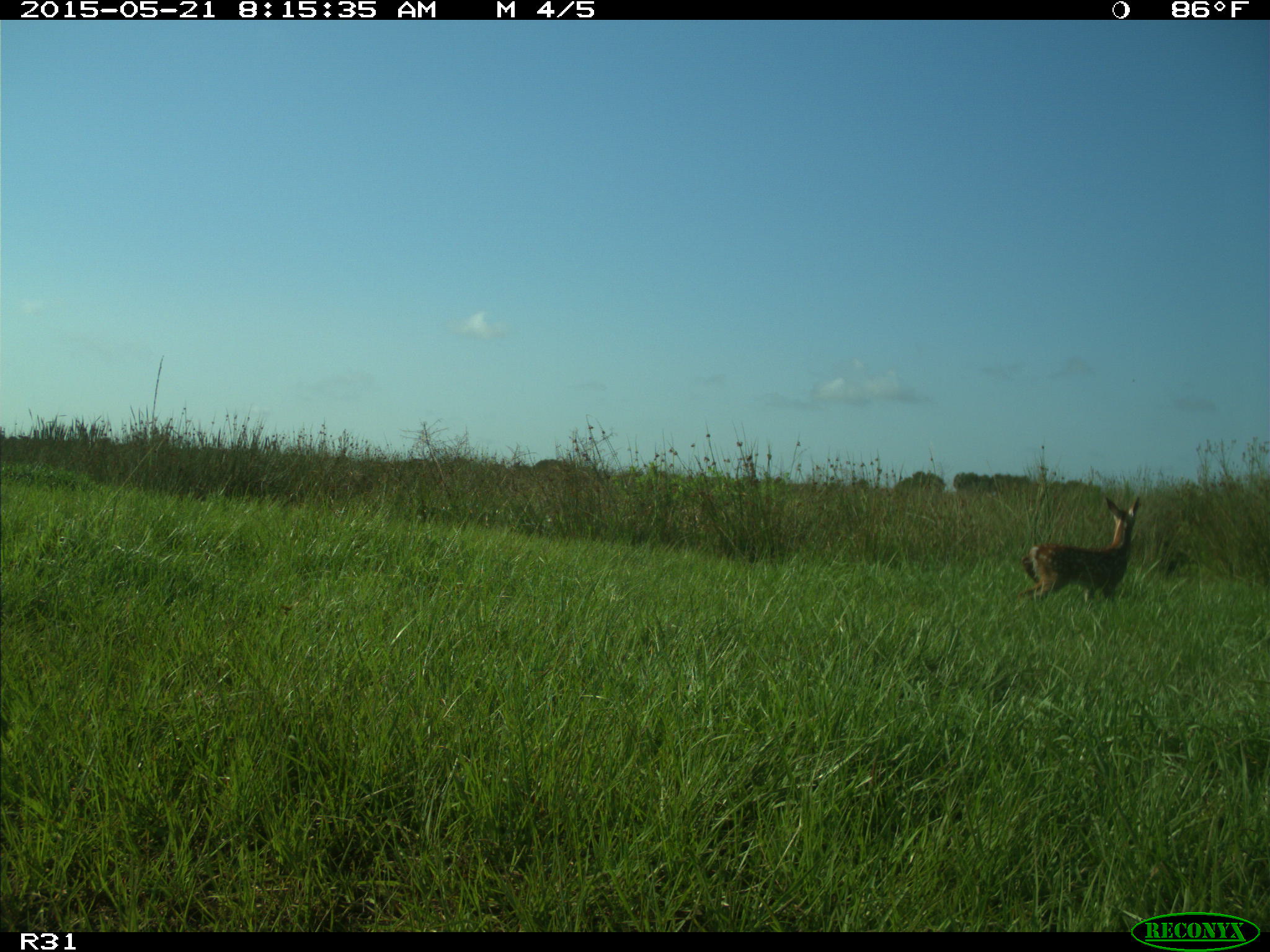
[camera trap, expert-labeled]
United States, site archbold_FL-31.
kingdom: Animalia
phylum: Chordata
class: Mammalia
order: Artiodactyla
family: Cervidae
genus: Odocoileus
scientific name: Odocoileus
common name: deer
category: unidentified deer